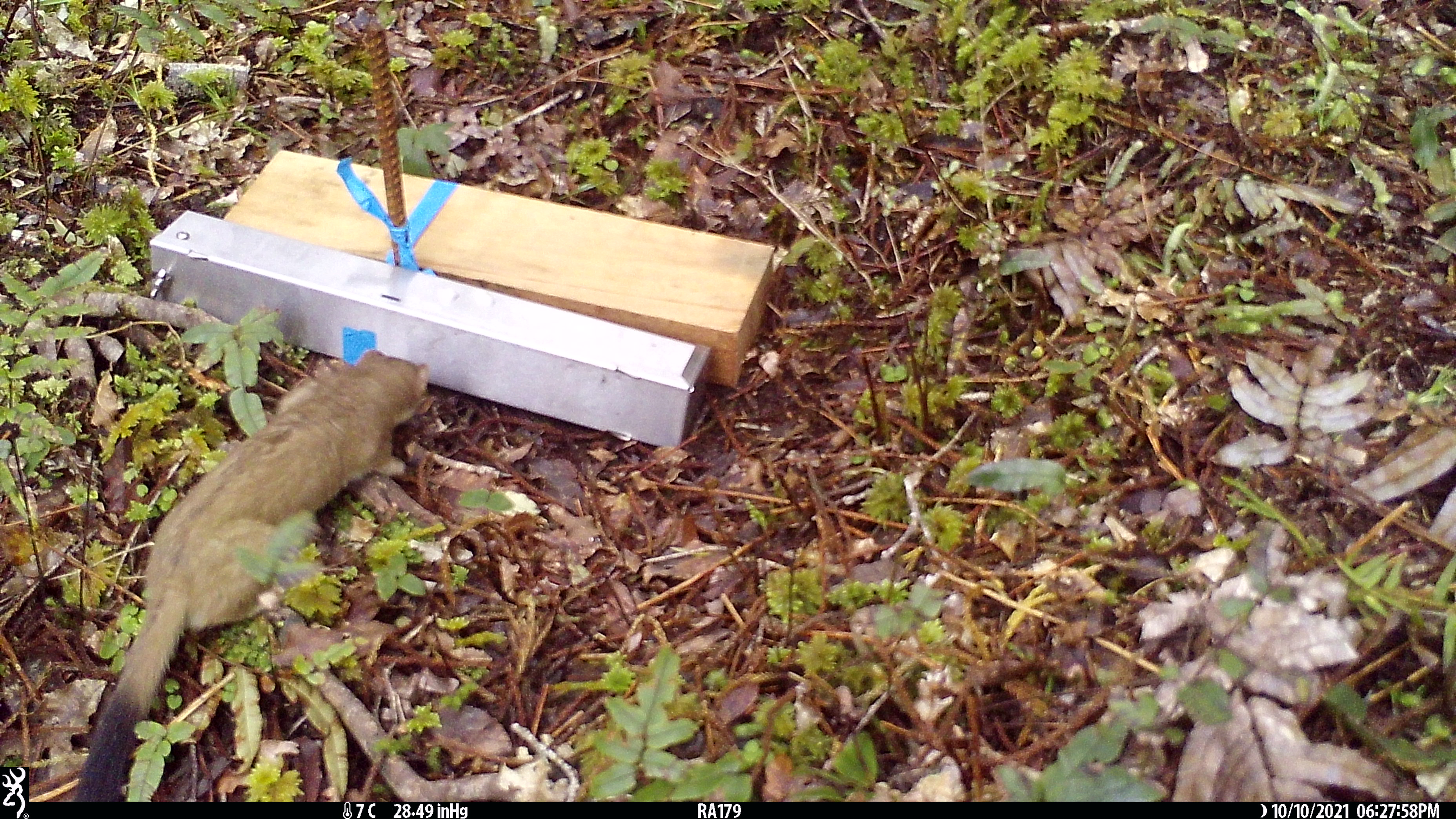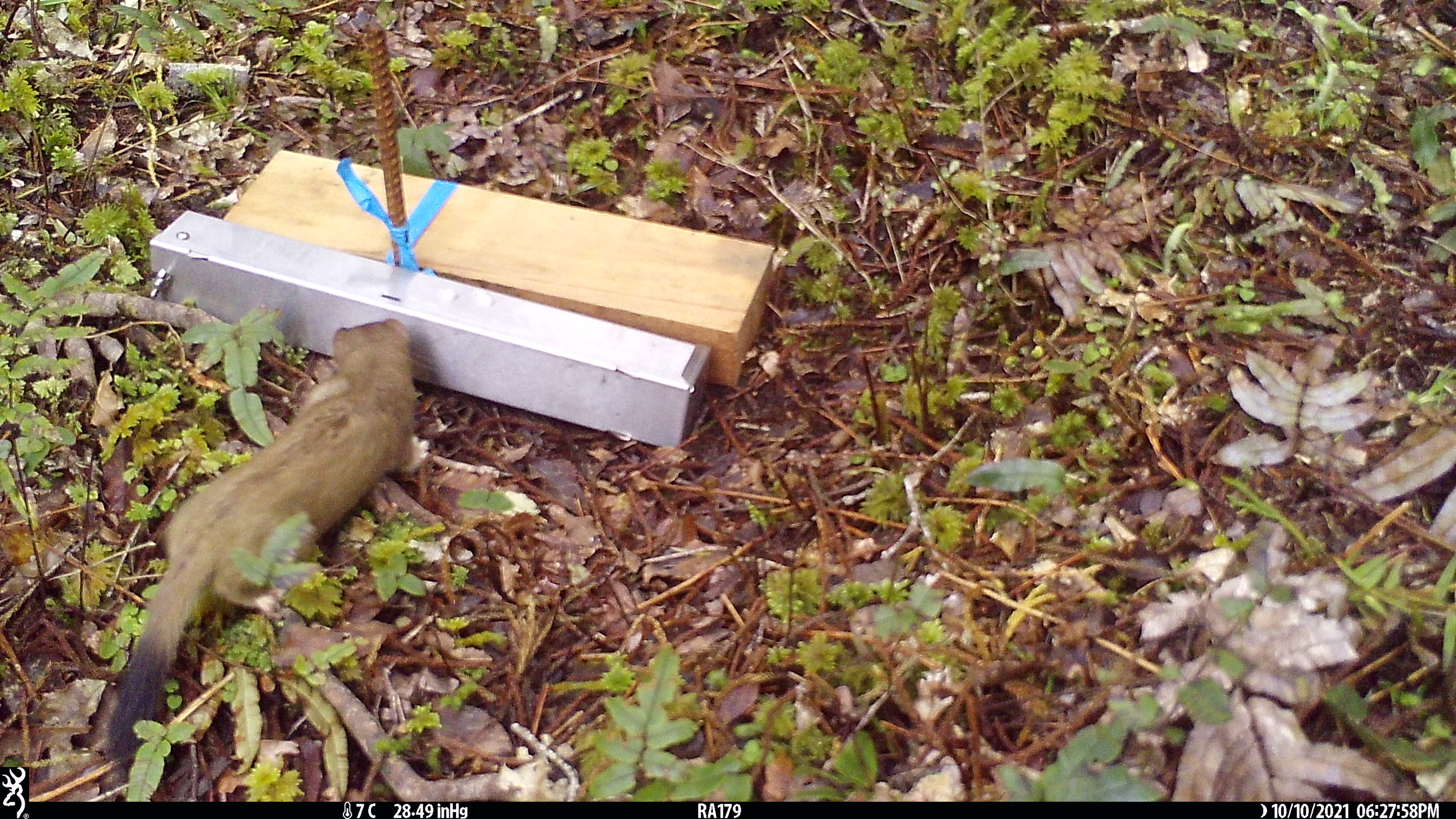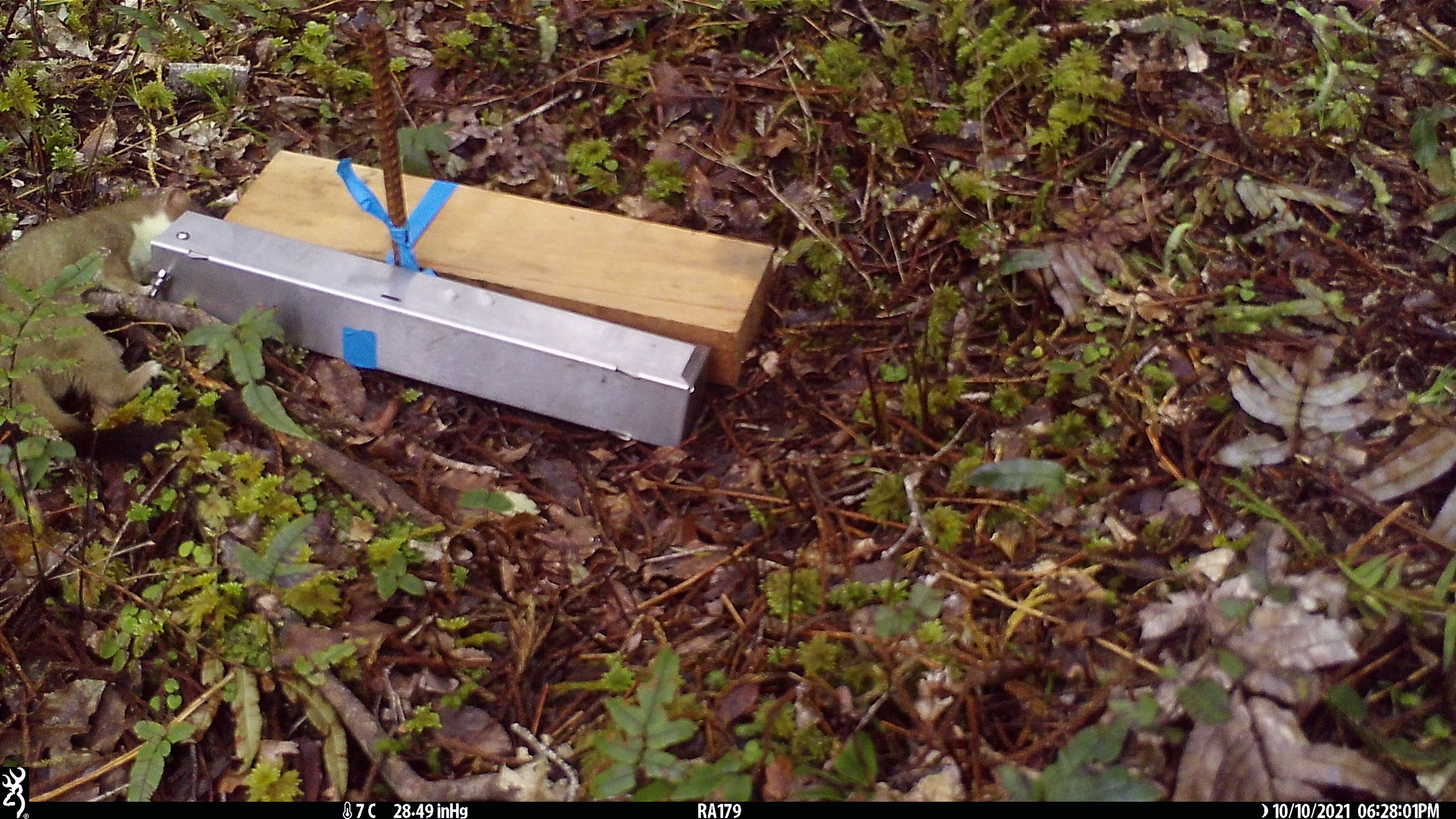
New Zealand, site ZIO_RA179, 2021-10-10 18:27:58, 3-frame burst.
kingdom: Animalia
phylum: Chordata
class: Mammalia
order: Carnivora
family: Mustelidae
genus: Mustela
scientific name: Mustela erminea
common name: stoat